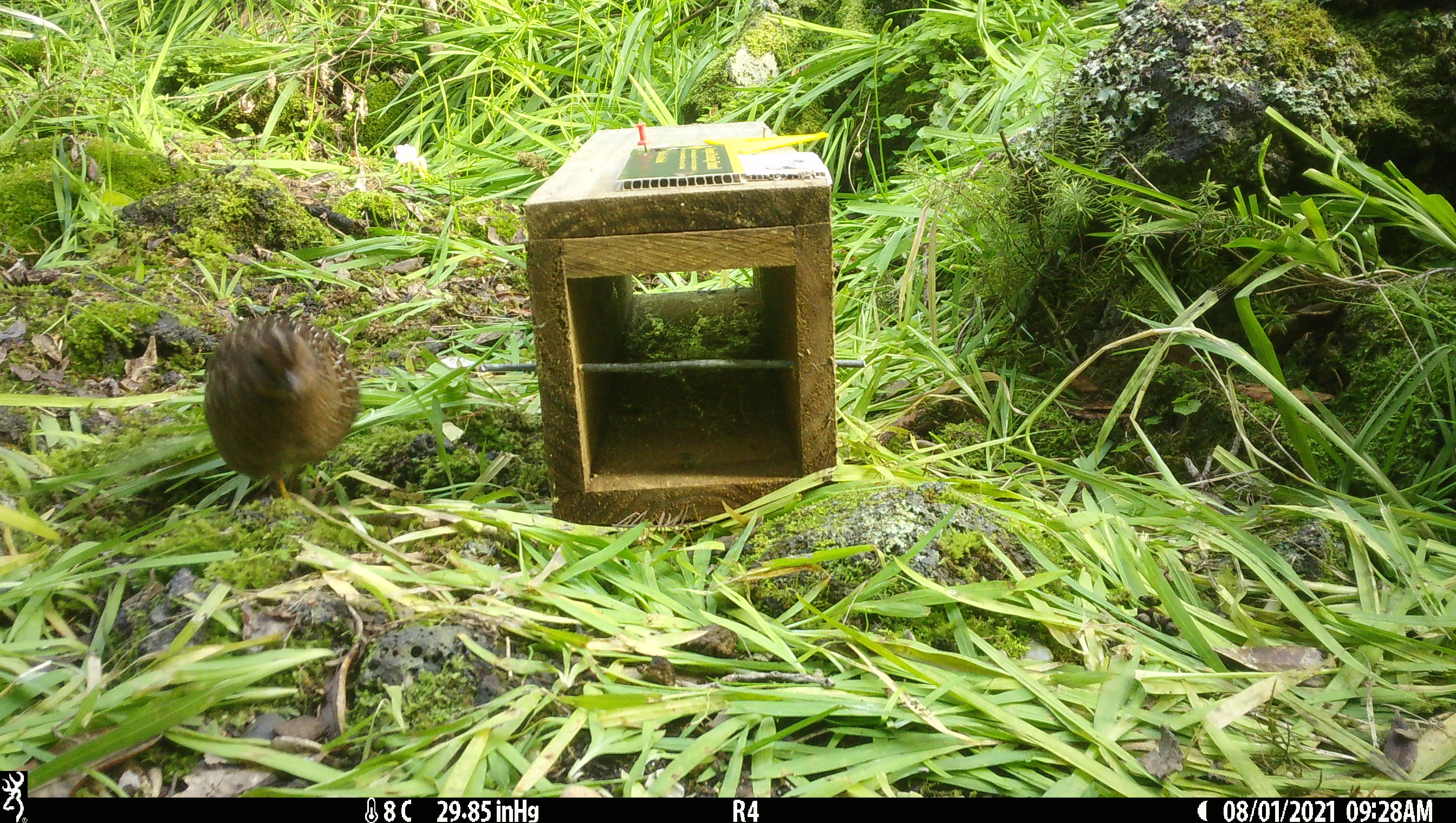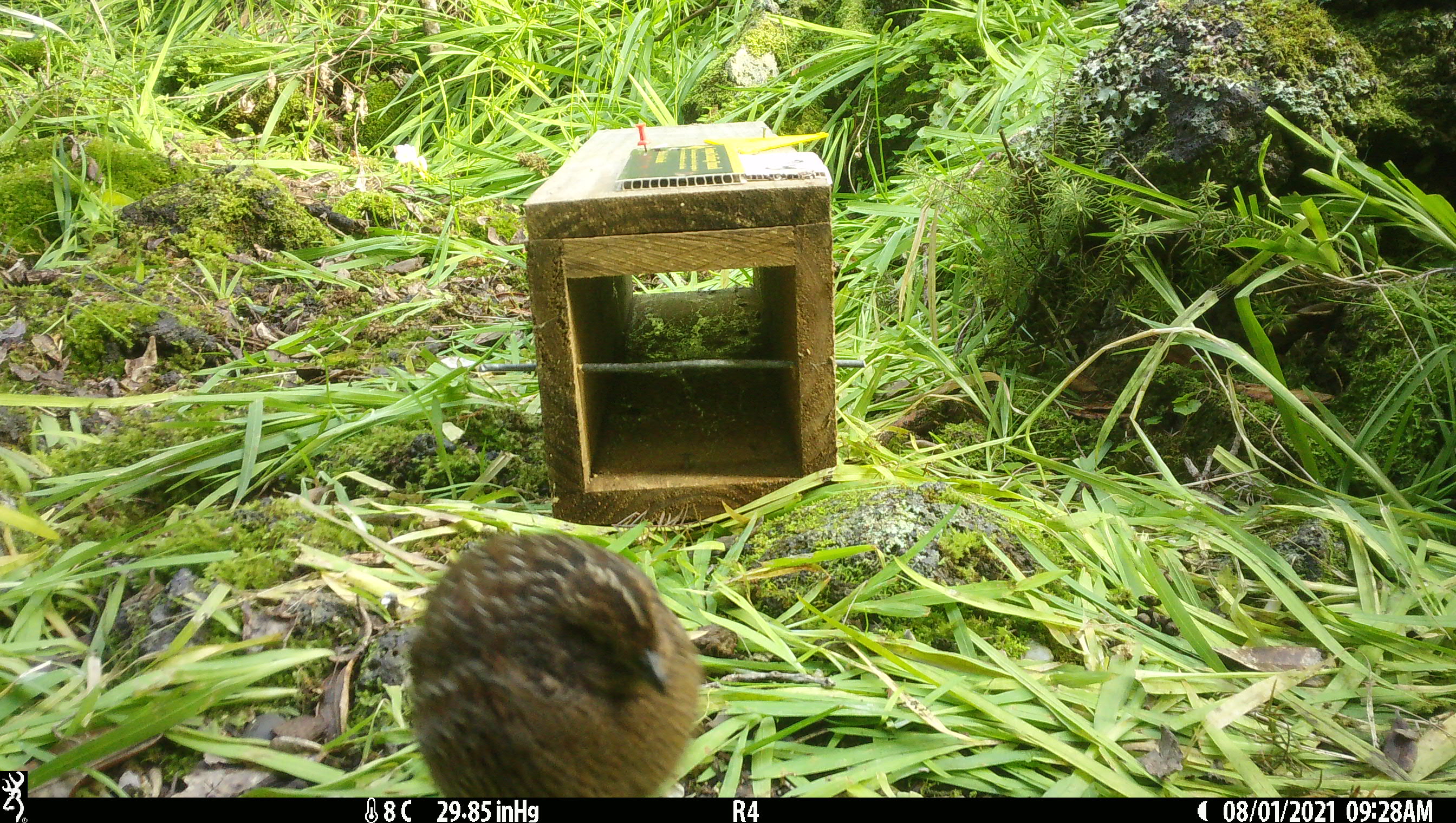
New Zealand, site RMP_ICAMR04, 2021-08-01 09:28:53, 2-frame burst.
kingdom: Animalia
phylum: Chordata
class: Aves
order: Galliformes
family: Phasianidae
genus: Synoicus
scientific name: Synoicus ypsilophorus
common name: brown quail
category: quail brown